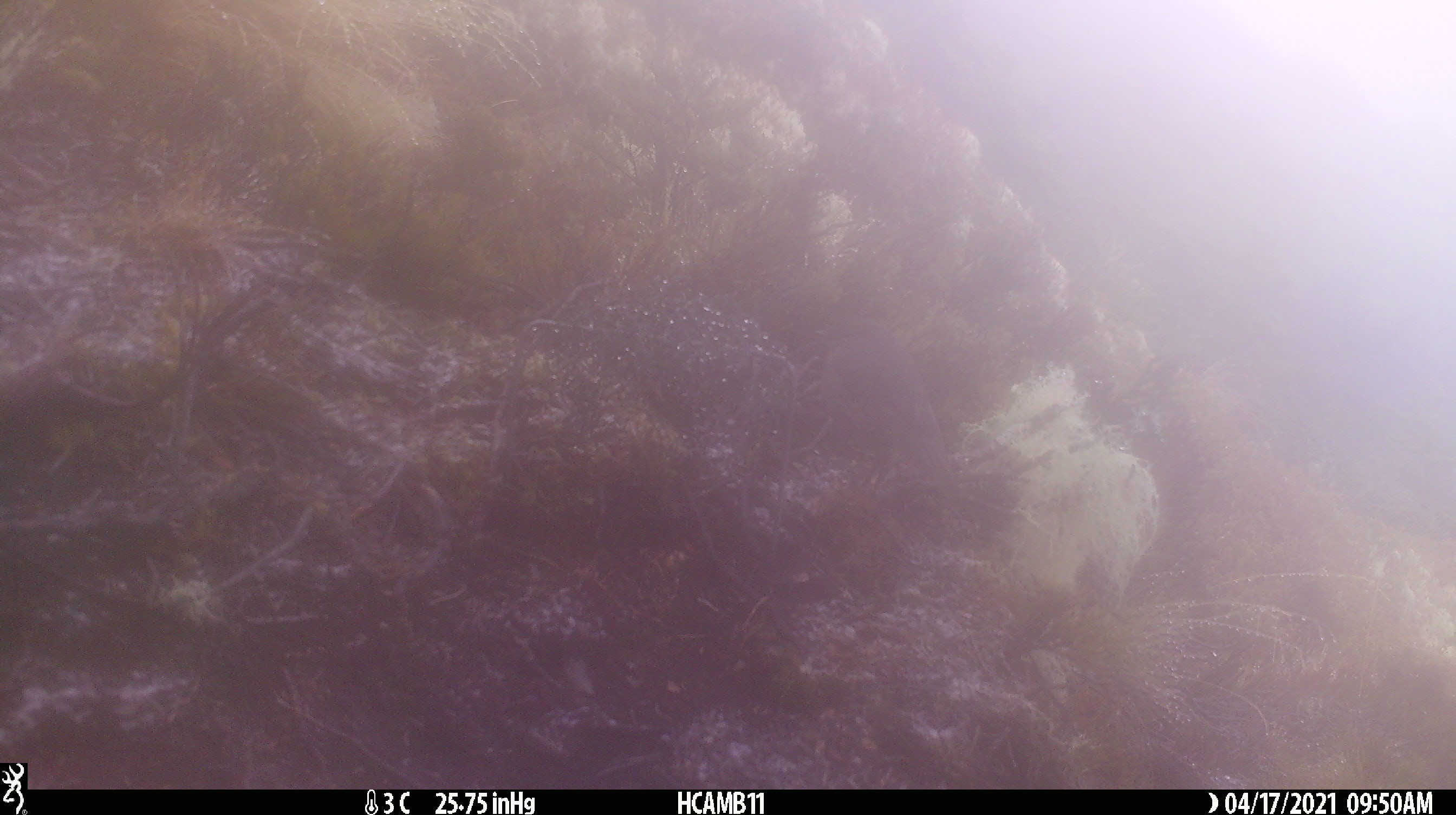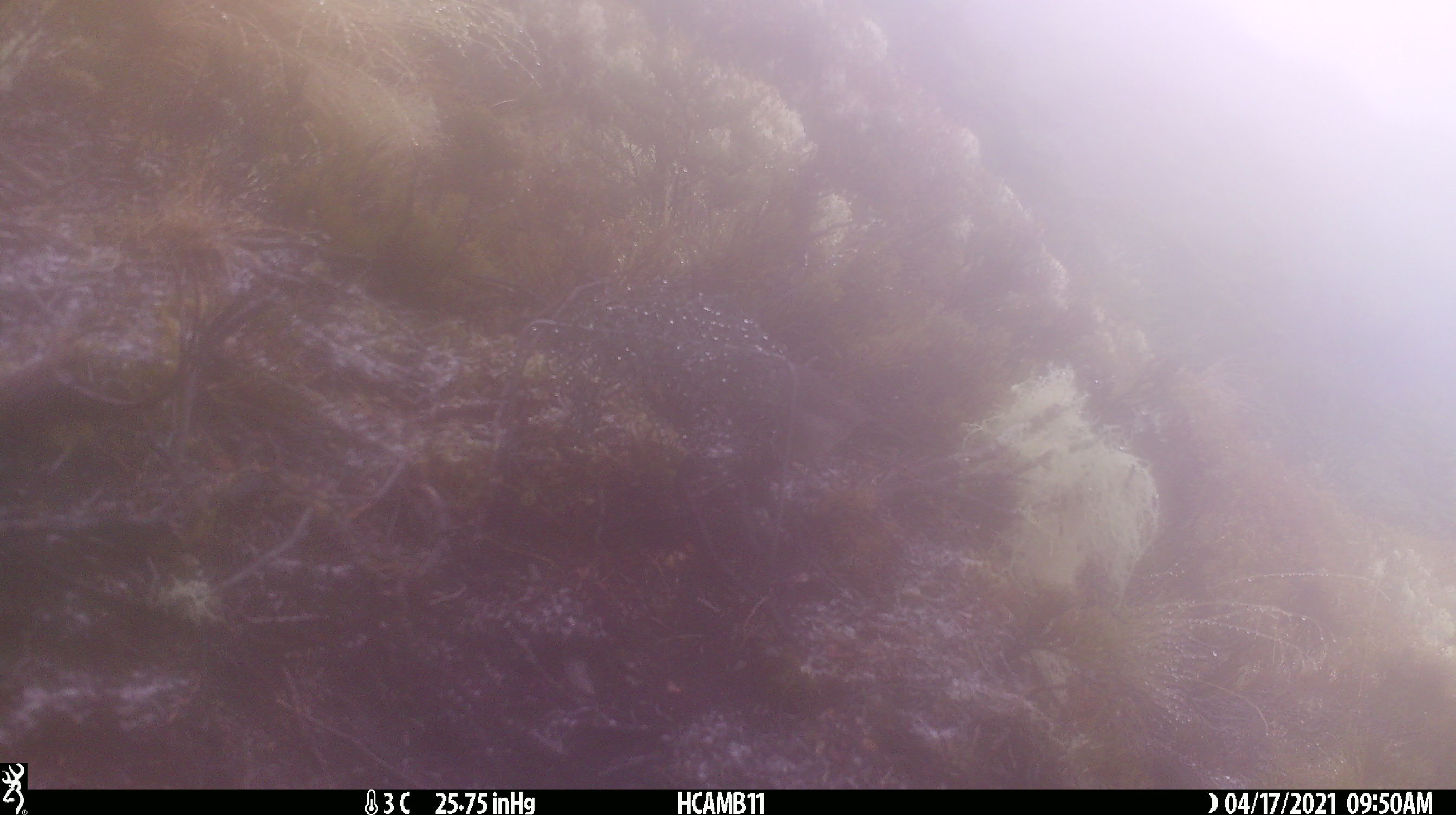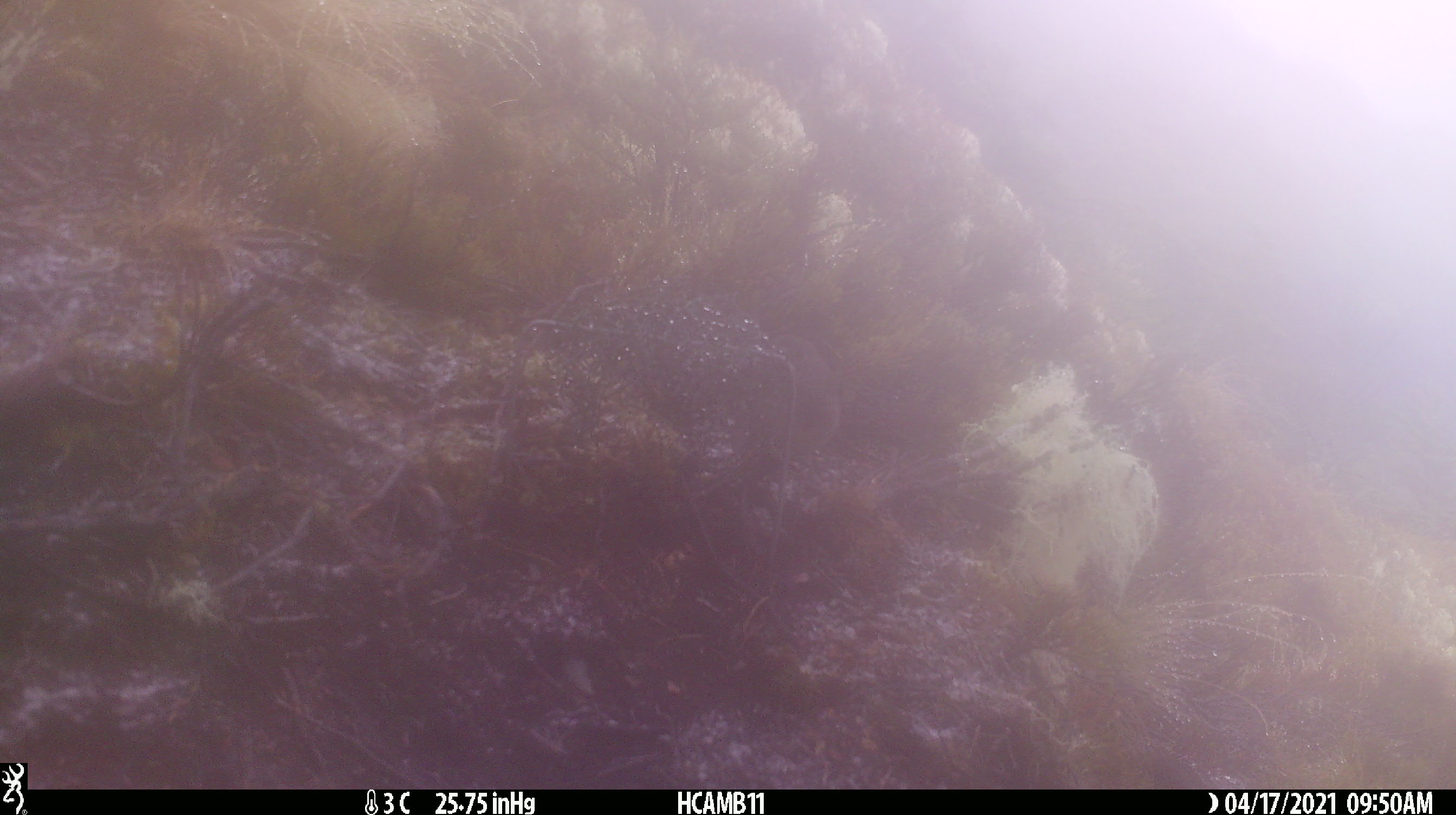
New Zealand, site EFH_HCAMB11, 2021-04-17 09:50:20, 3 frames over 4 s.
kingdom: Animalia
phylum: Chordata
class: Aves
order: Passeriformes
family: Petroicidae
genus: Petroica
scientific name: Petroica australis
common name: new zealand robin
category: robin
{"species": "robin (new zealand robin) (Petroica australis)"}